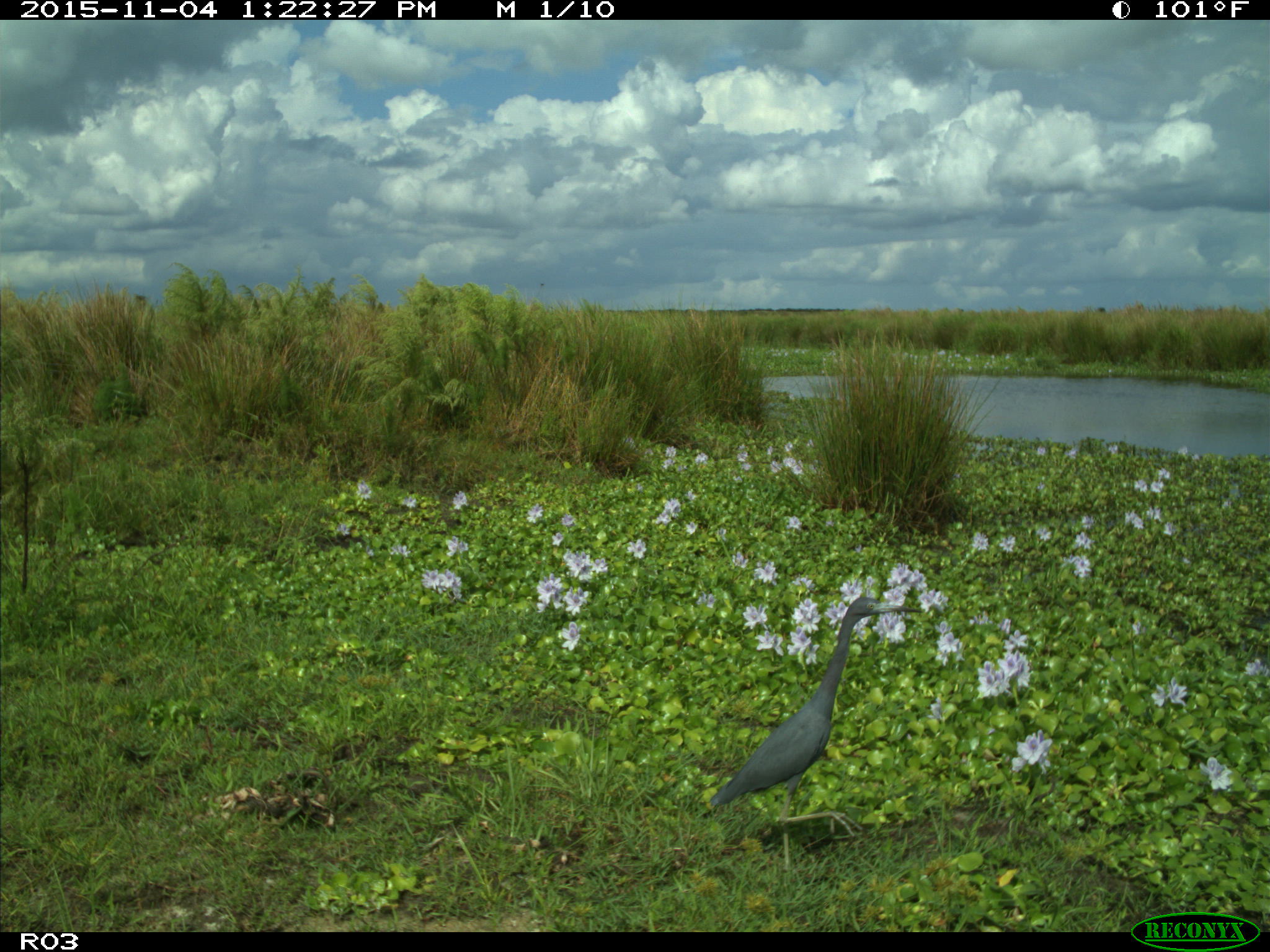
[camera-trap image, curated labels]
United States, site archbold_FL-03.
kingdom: Animalia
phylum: Chordata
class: Aves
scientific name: Aves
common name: birds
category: unidentified bird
Unidentified bird (birds) (Aves).